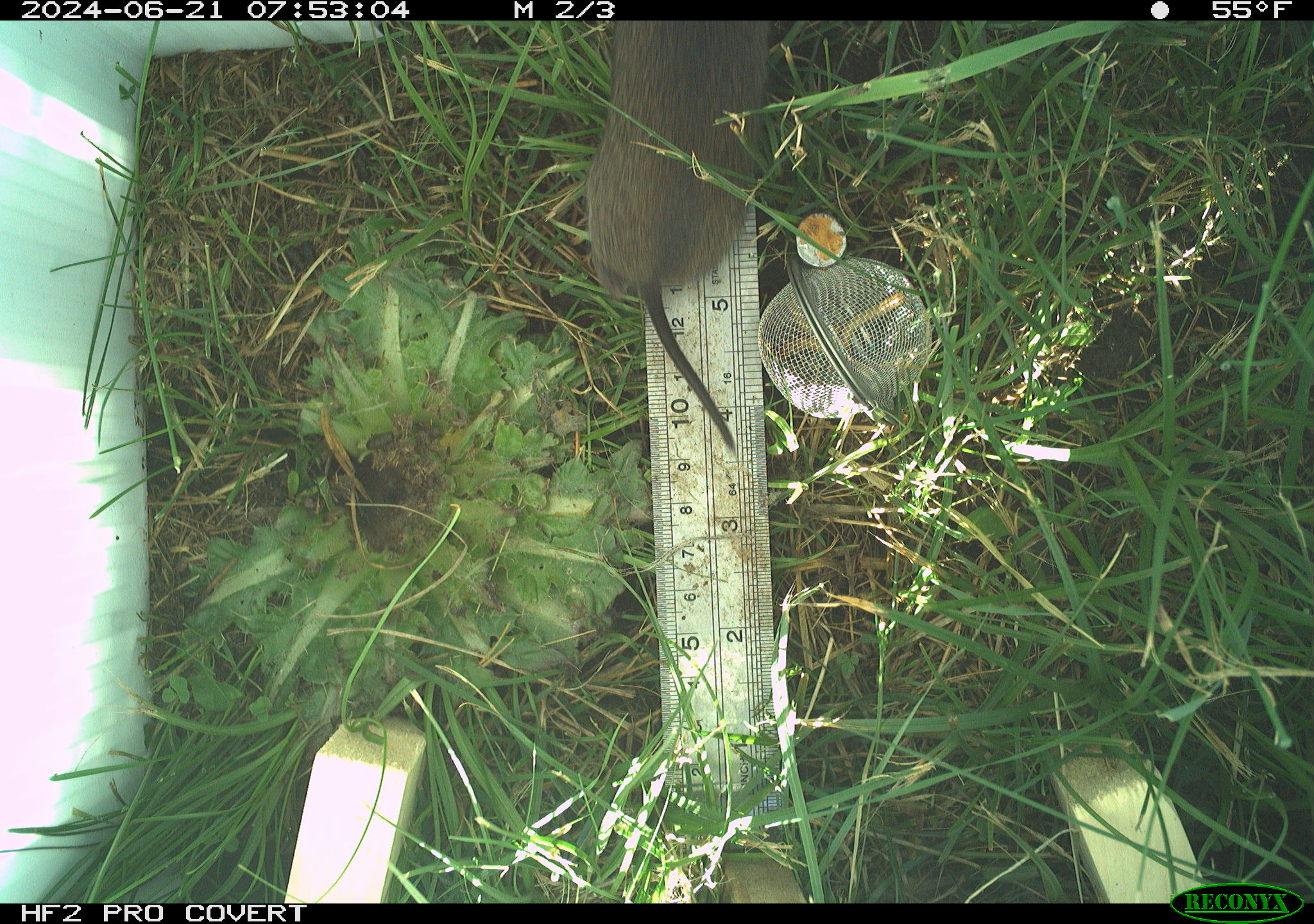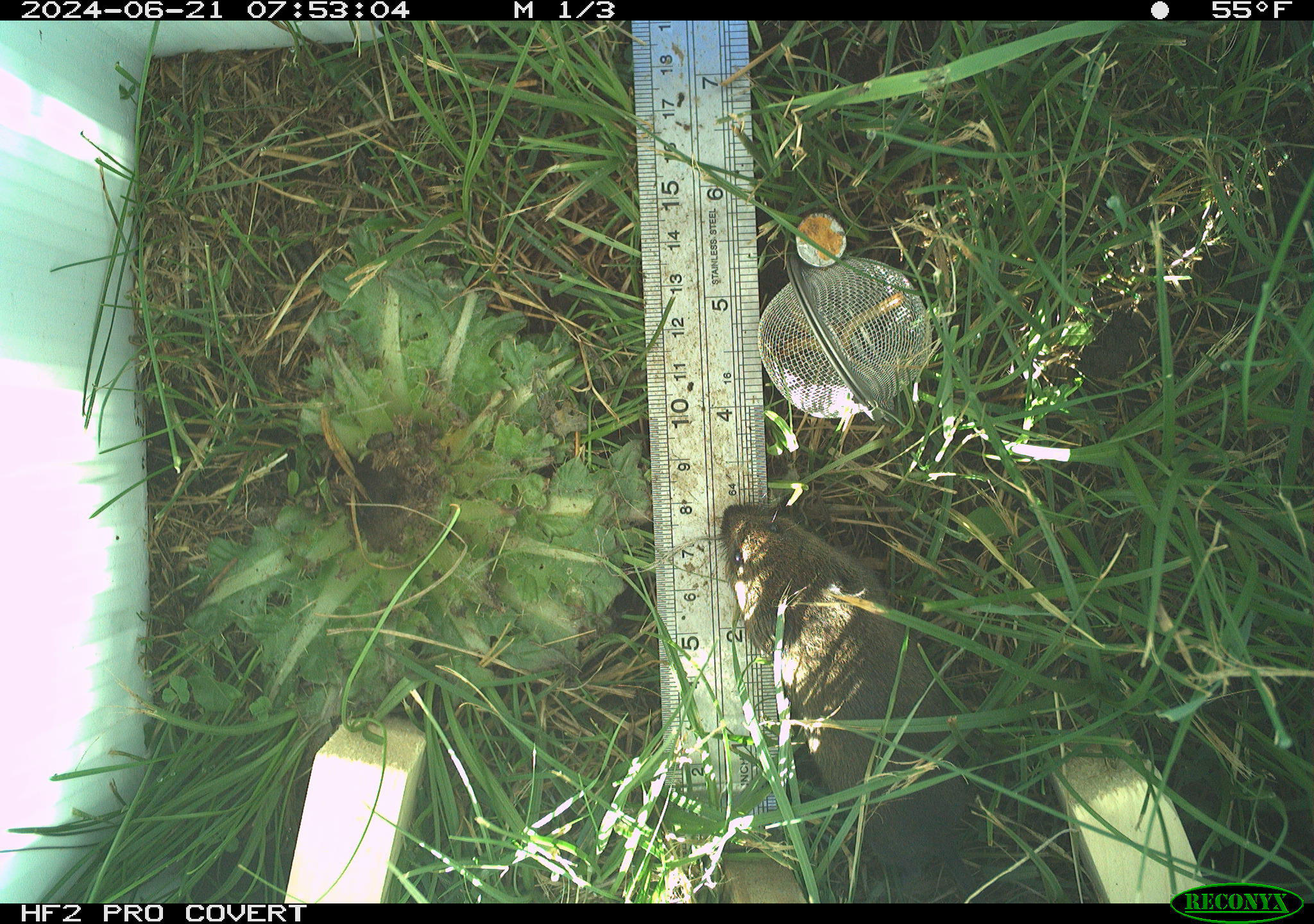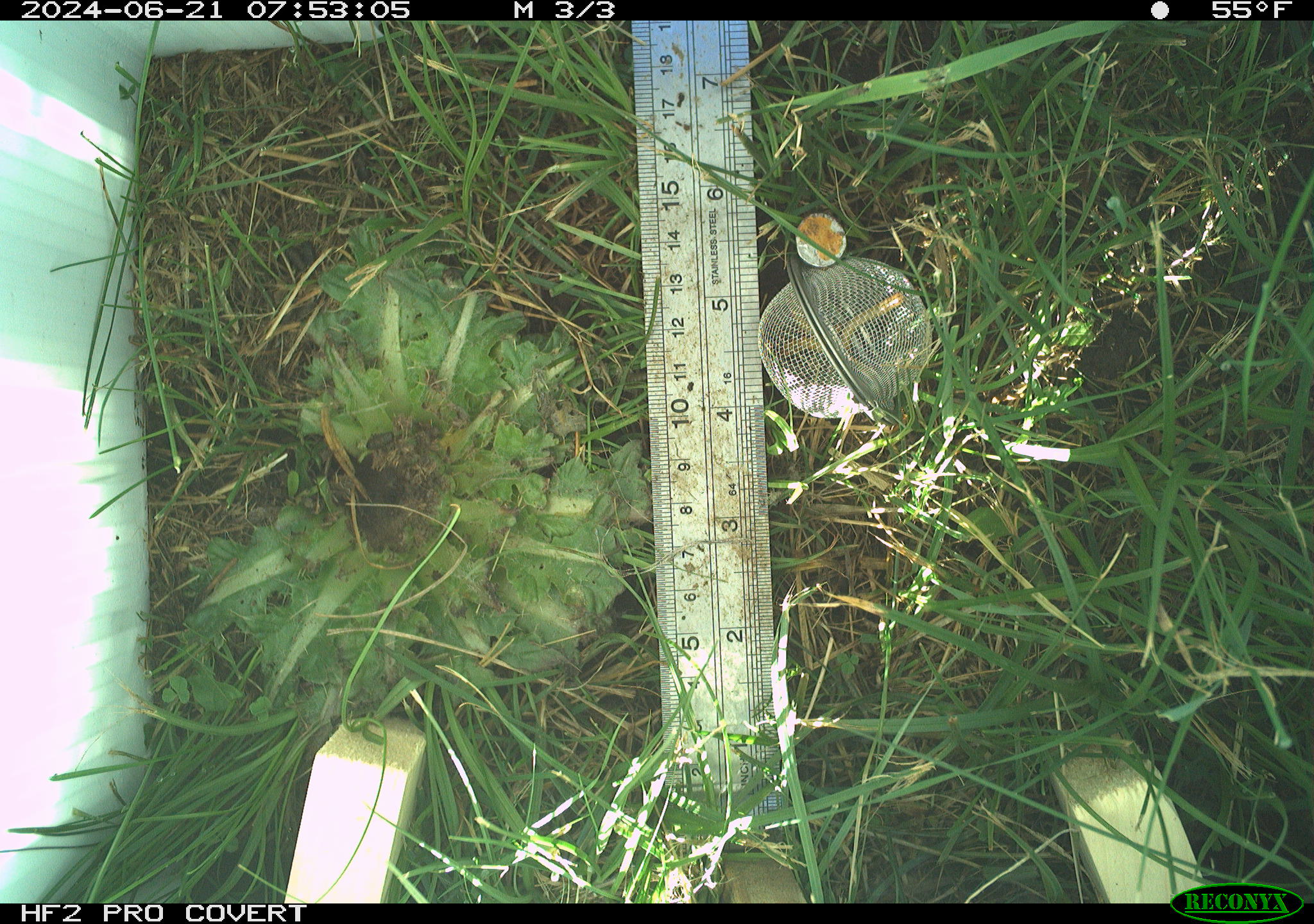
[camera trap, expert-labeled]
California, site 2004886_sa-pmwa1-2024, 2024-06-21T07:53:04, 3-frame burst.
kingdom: Animalia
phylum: Chordata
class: Mammalia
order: Rodentia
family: Cricetidae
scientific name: Arvicolinae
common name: voles, lemmings, and muskrats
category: arvicolinae subfamily